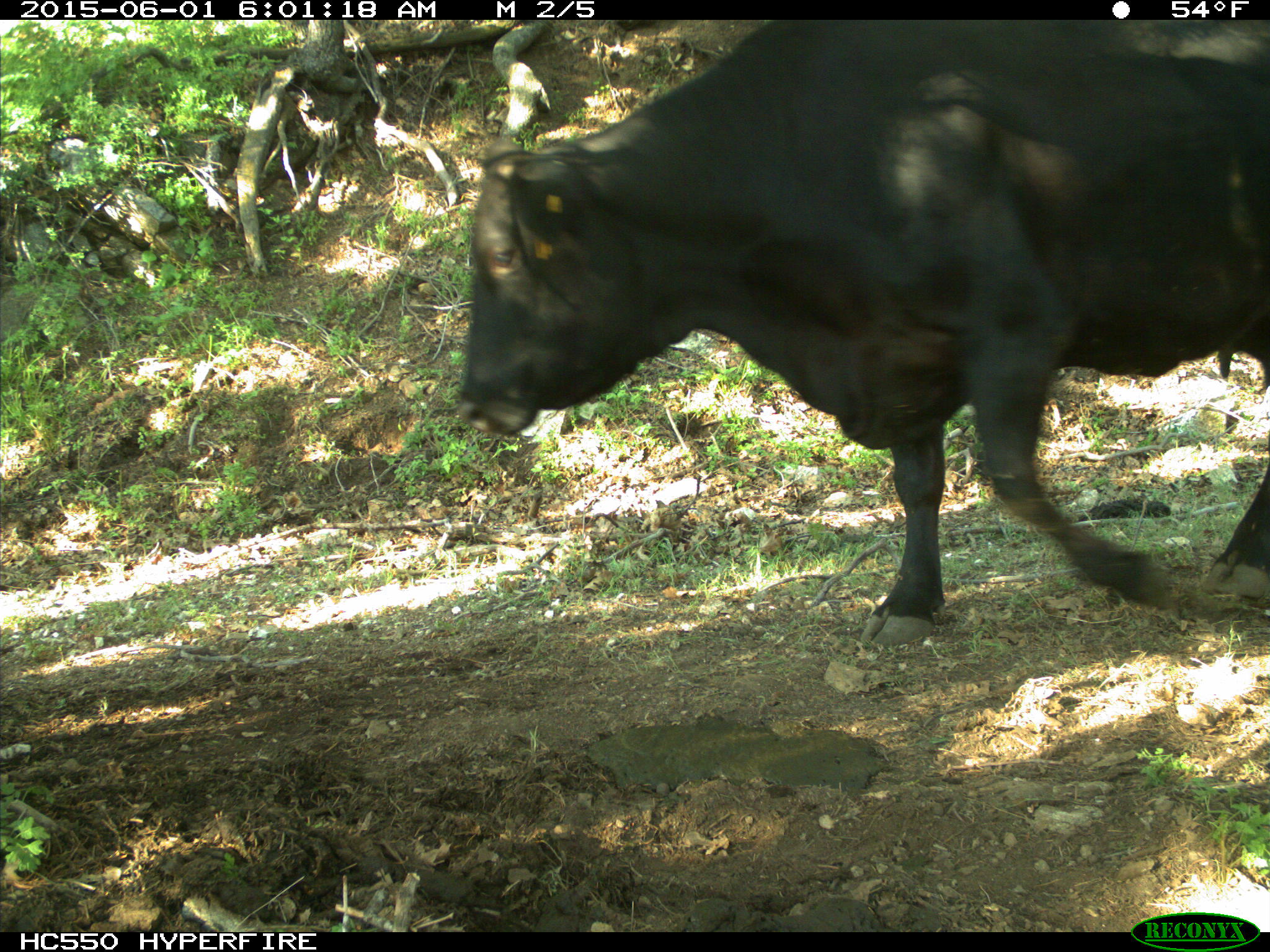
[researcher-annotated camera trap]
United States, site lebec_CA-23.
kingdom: Animalia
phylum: Chordata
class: Mammalia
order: Artiodactyla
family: Bovidae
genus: Bos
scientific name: Bos taurus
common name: domestic cow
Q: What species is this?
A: Bos taurus (domestic cow).